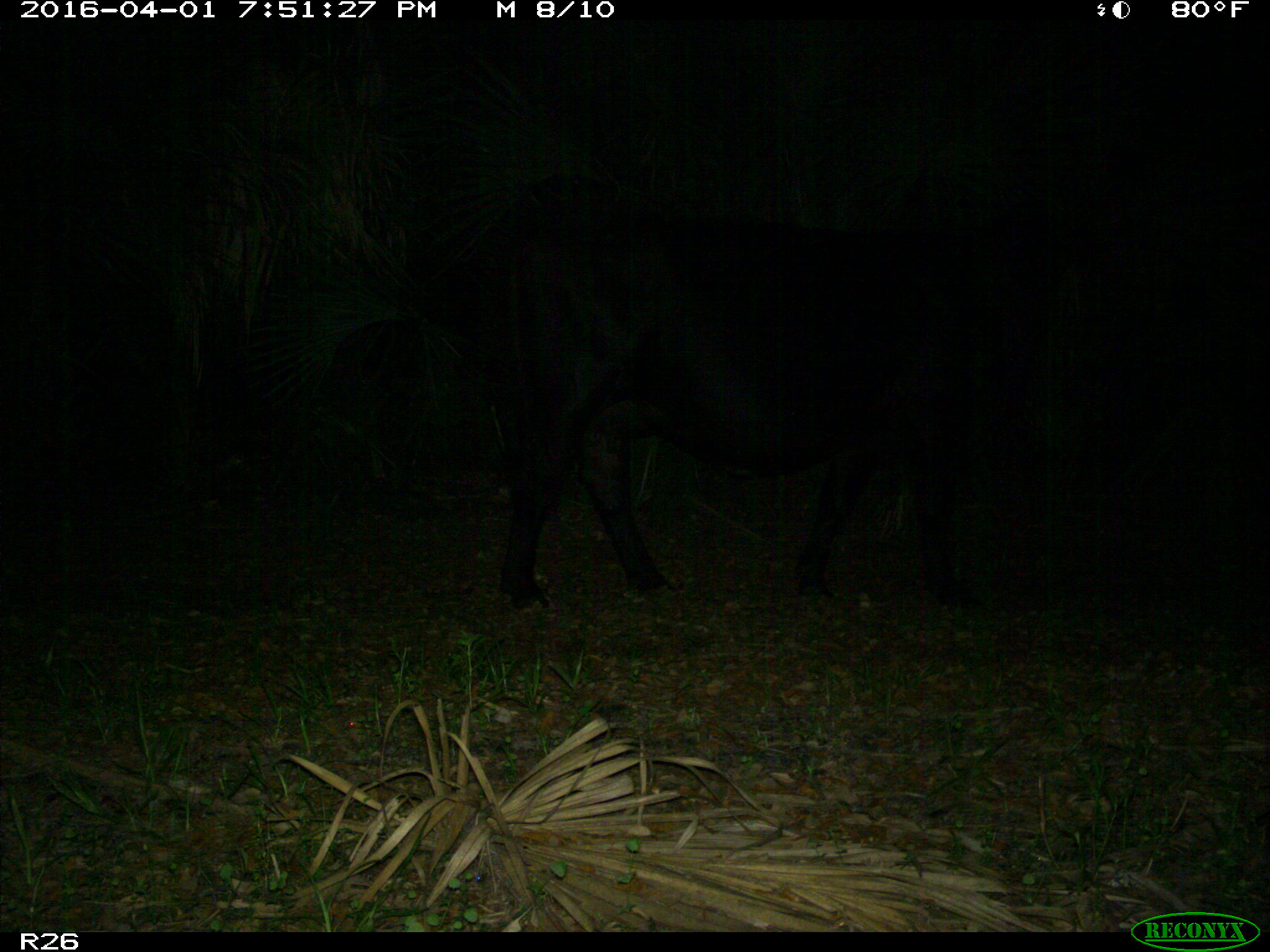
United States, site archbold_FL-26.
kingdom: Animalia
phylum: Chordata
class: Mammalia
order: Artiodactyla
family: Bovidae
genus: Bos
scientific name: Bos taurus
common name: domestic cow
Bos taurus (domestic cow).